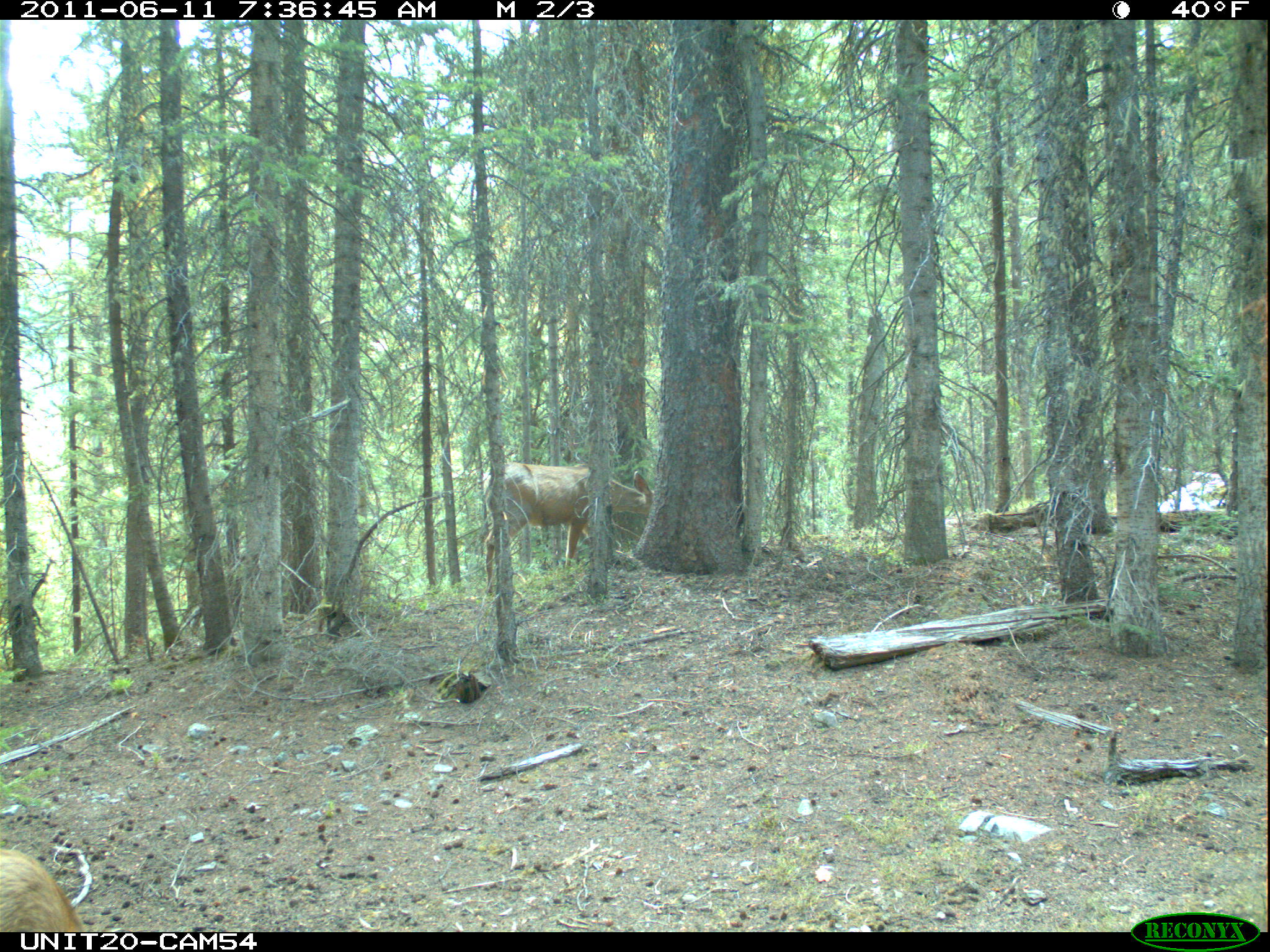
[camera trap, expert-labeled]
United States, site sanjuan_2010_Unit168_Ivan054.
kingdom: Animalia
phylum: Chordata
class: Mammalia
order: Artiodactyla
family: Cervidae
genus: Odocoileus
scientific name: Odocoileus hemionus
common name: mule deer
Odocoileus hemionus (mule deer).